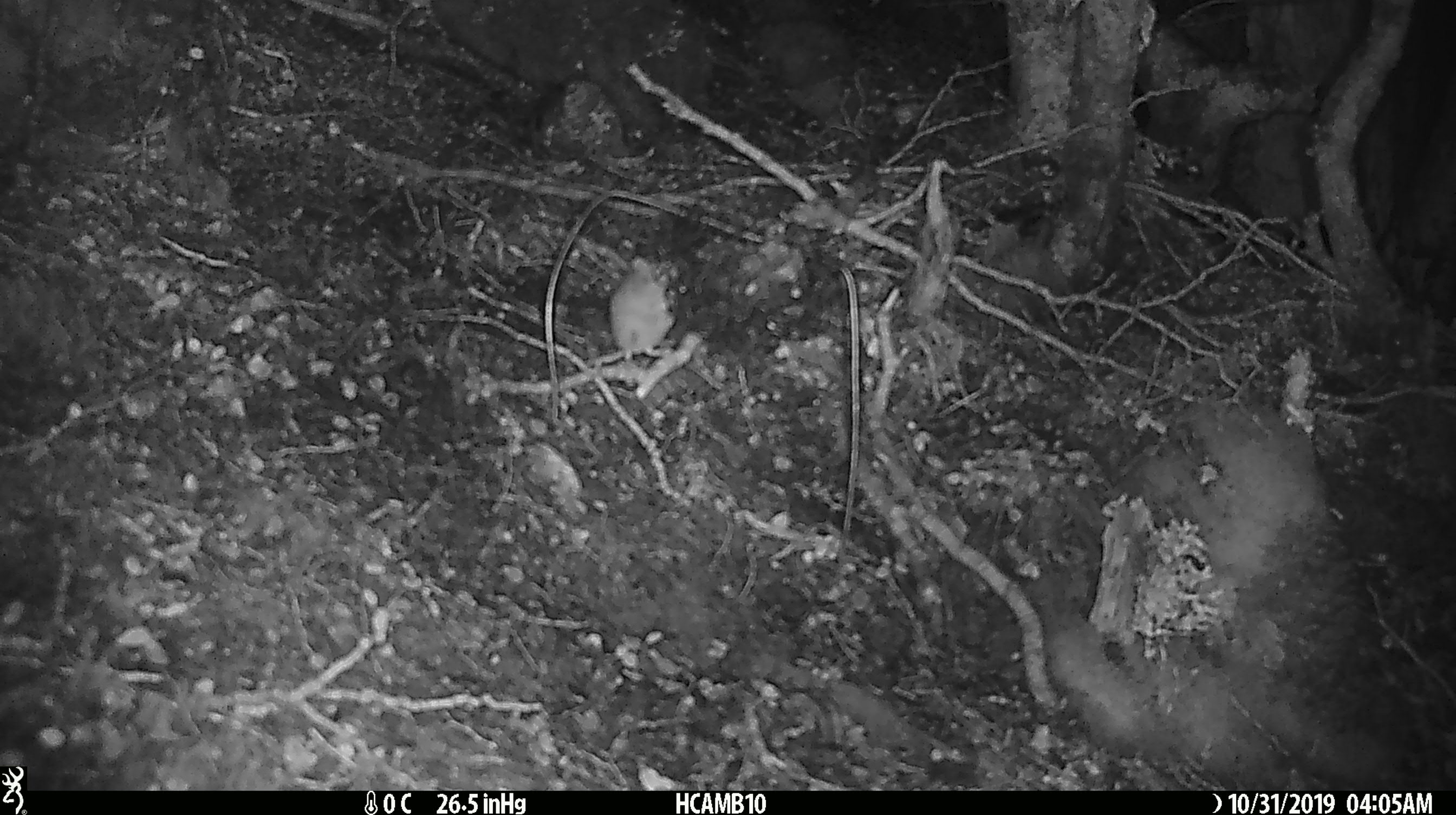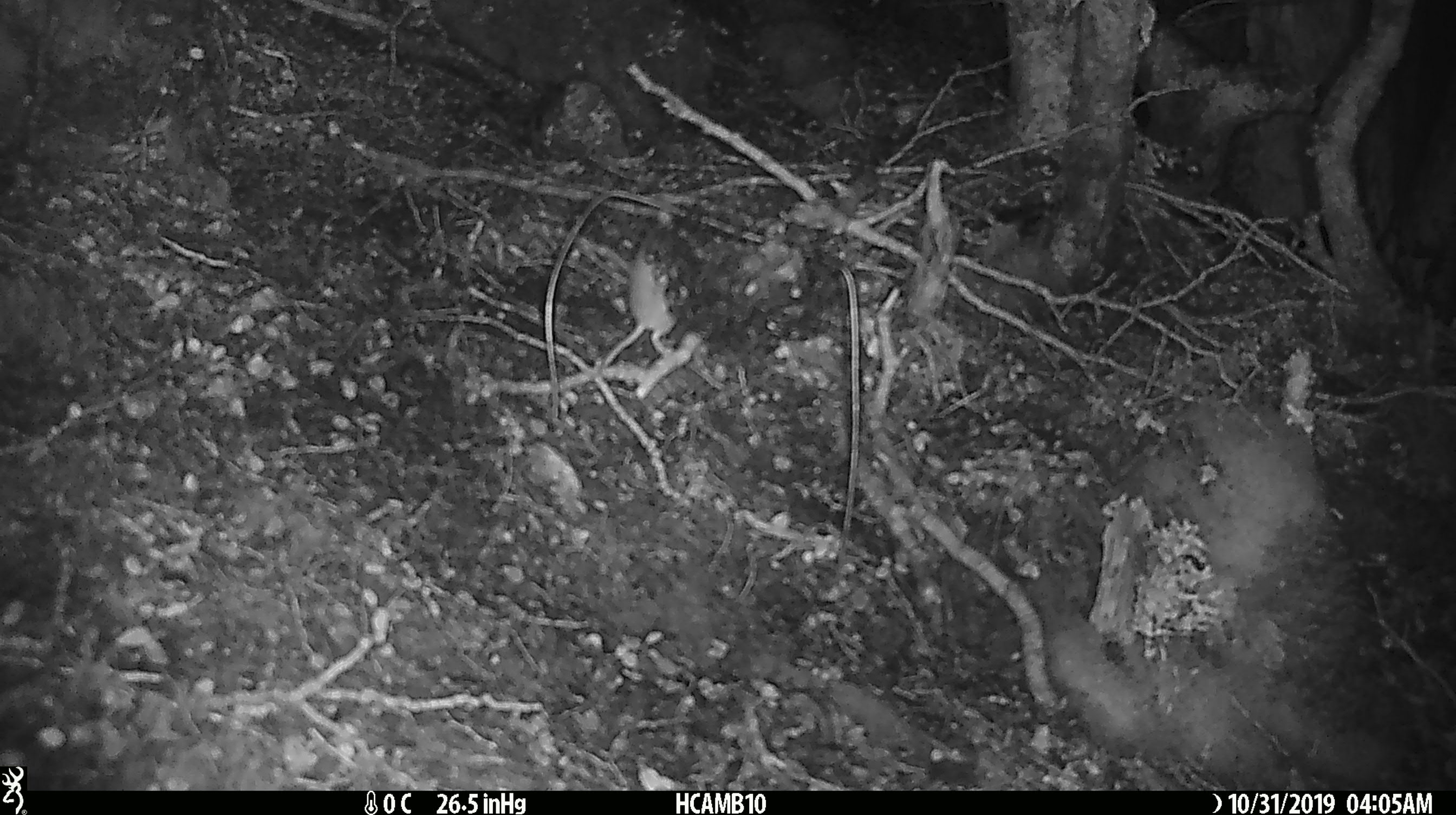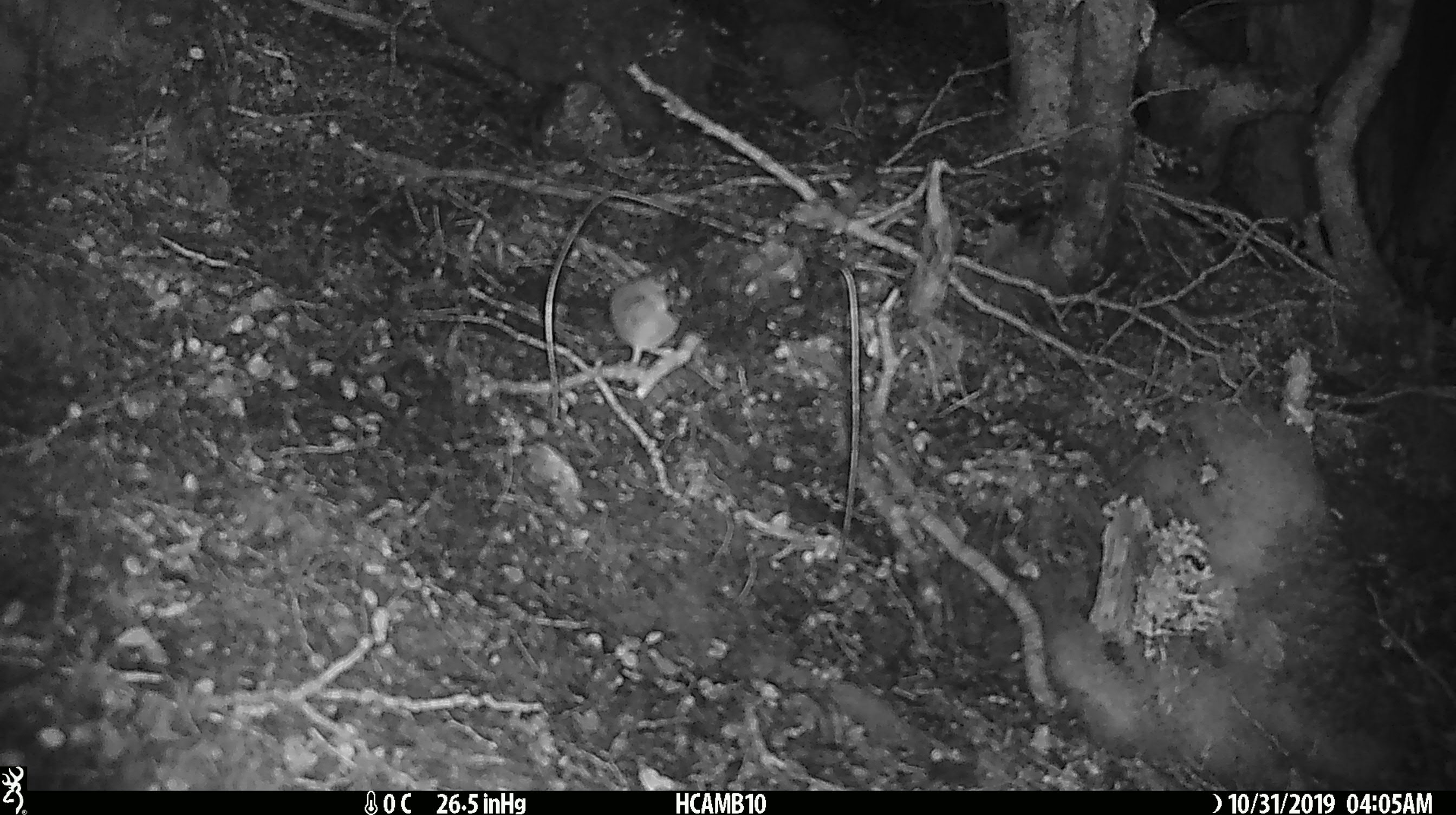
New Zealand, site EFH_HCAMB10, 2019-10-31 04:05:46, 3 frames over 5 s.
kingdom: Animalia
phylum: Chordata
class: Mammalia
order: Rodentia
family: Muridae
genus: Mus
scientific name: Mus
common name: mouse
Mouse (Mus).